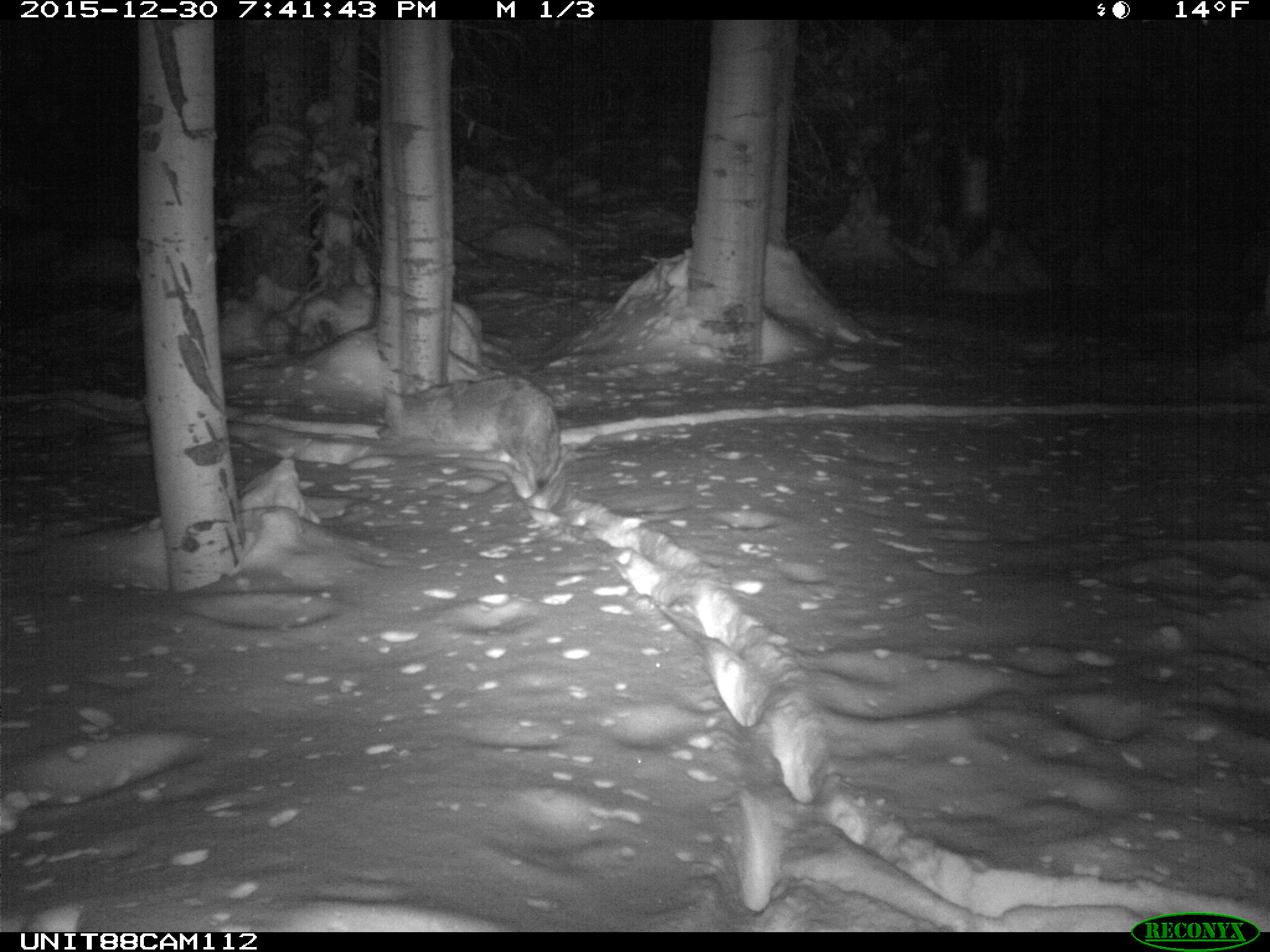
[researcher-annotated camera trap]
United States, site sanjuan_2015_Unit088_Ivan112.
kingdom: Animalia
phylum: Chordata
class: Mammalia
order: Carnivora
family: Canidae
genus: Canis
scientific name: Canis latrans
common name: coyote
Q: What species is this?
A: Canis latrans (coyote).